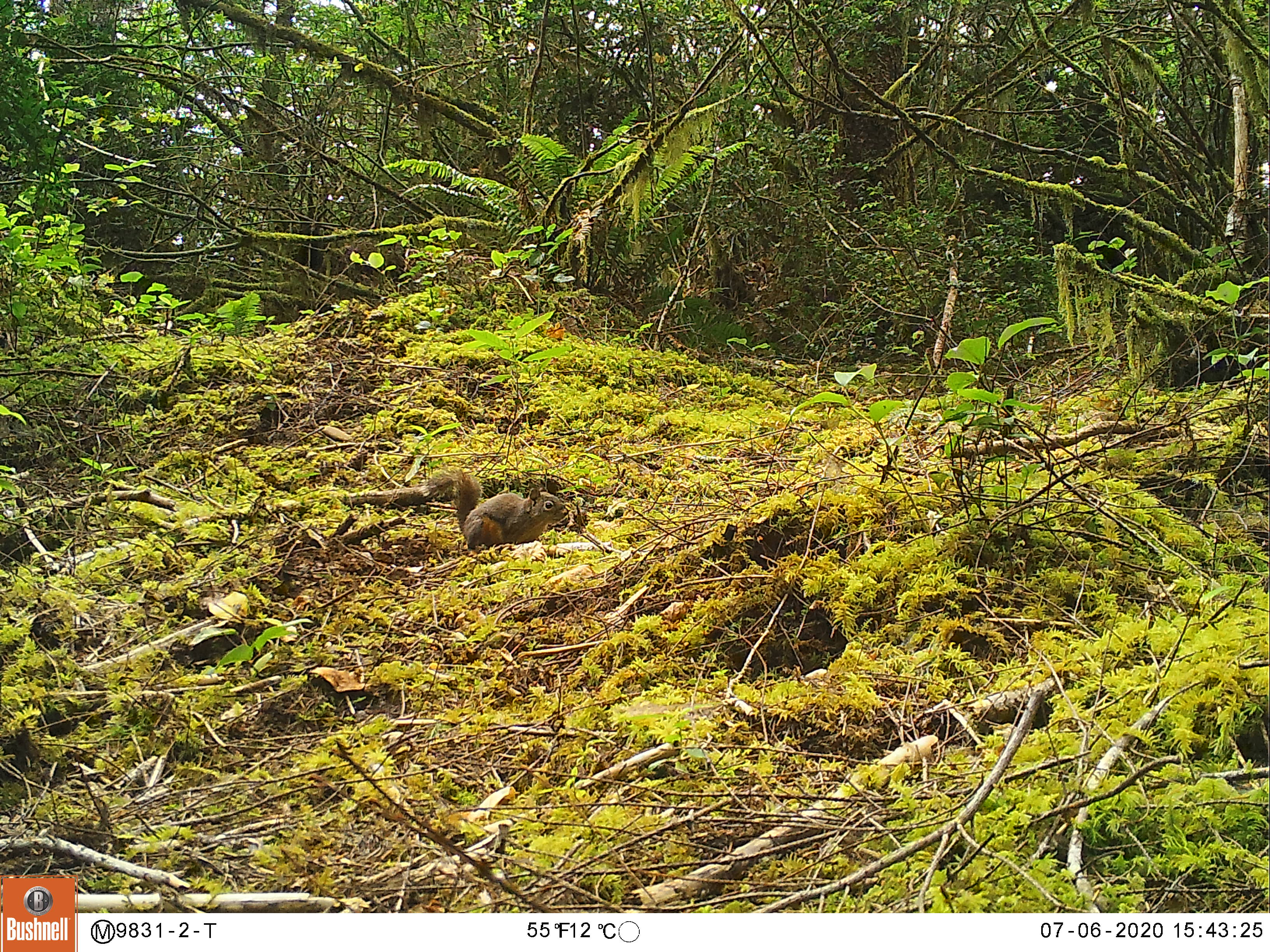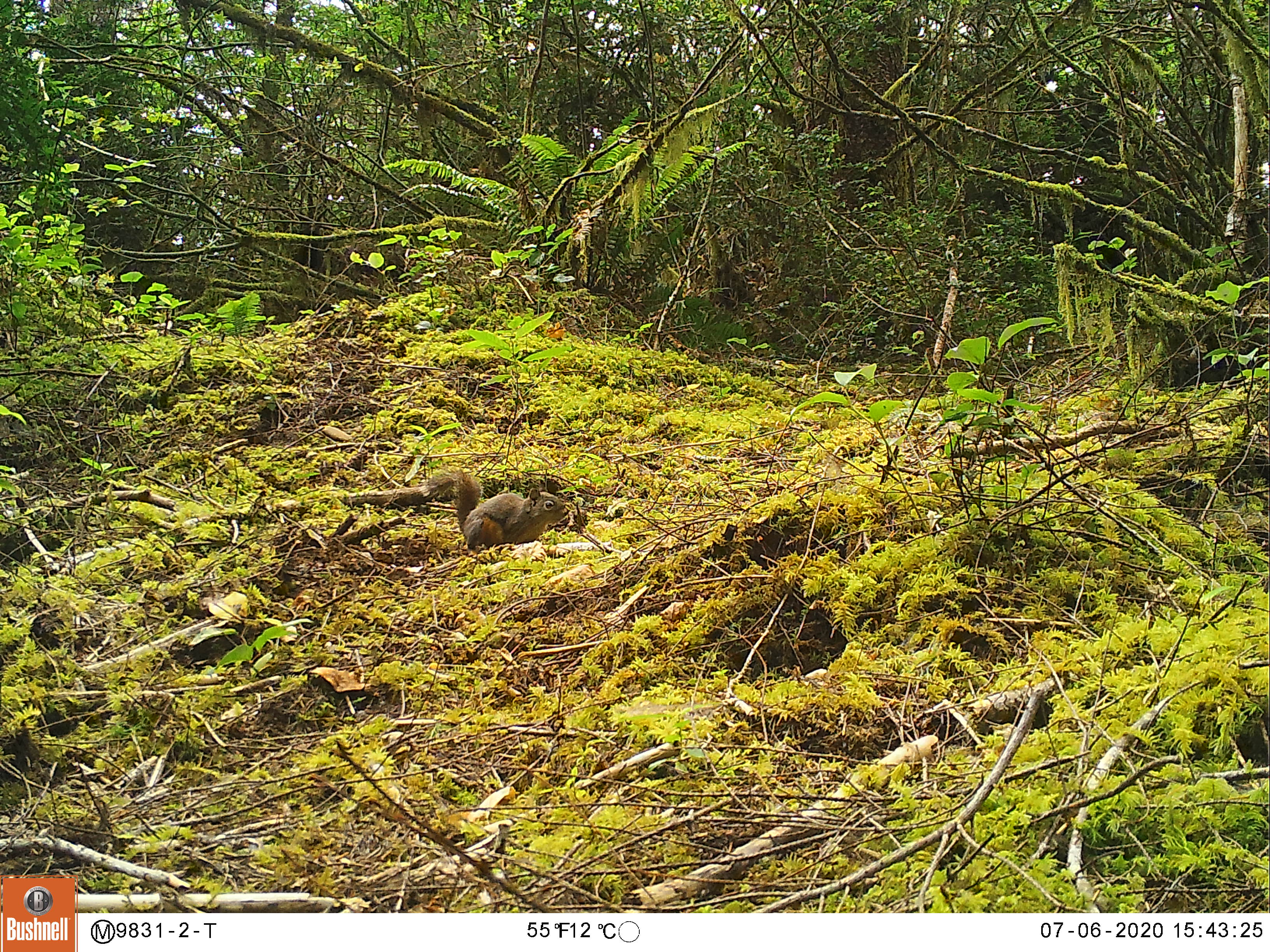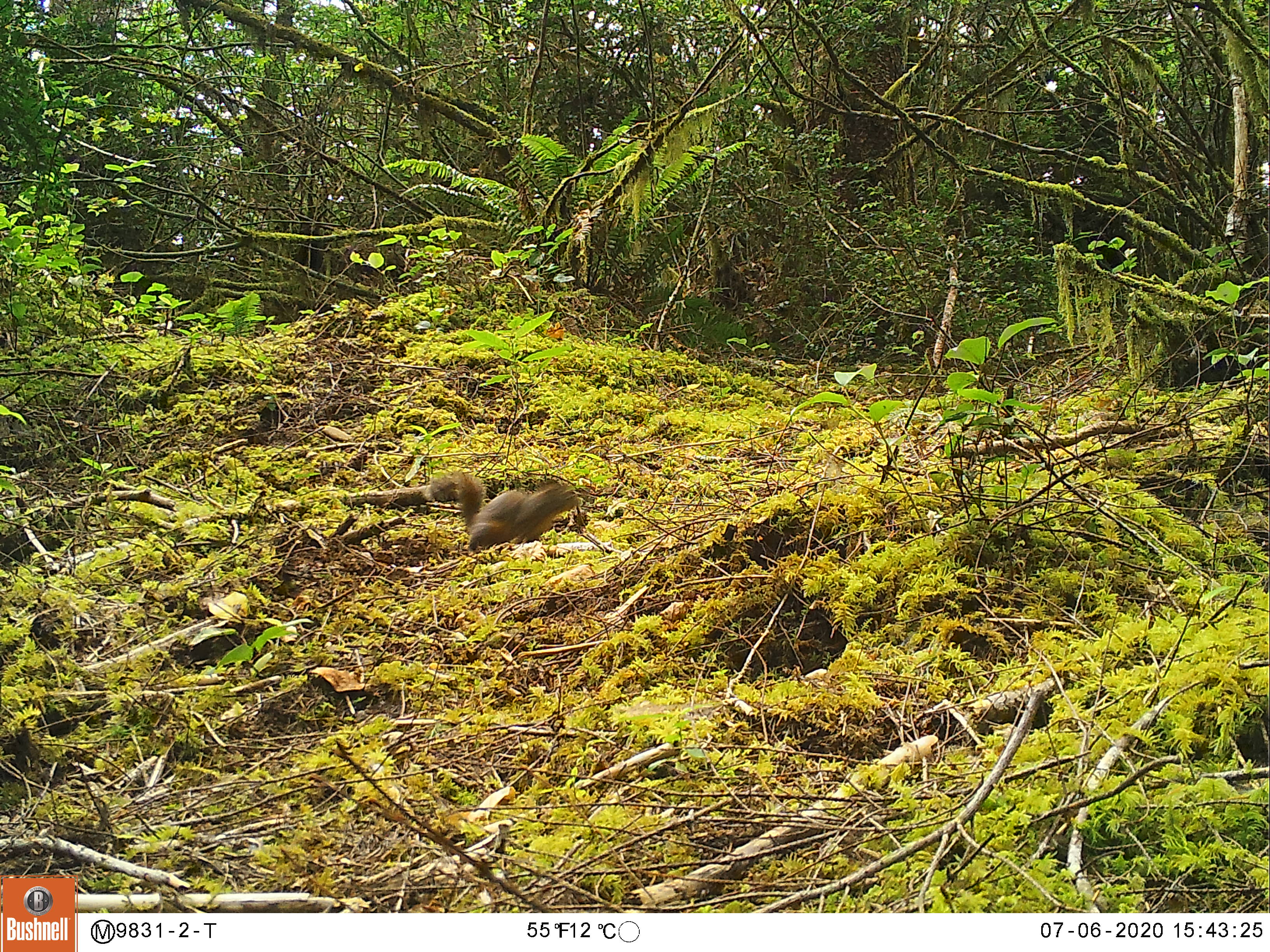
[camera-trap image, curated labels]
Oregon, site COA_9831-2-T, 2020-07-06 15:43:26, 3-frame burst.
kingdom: Animalia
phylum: Chordata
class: Mammalia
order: Rodentia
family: Sciuridae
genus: Tamiasciurus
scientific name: Tamiasciurus douglasii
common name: douglas squirrel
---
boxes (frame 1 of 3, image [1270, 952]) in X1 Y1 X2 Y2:
douglas squirrel: 420 463 572 552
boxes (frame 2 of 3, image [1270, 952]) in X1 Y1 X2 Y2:
douglas squirrel: 420 468 573 552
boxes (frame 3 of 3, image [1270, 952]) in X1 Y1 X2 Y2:
douglas squirrel: 428 469 581 552